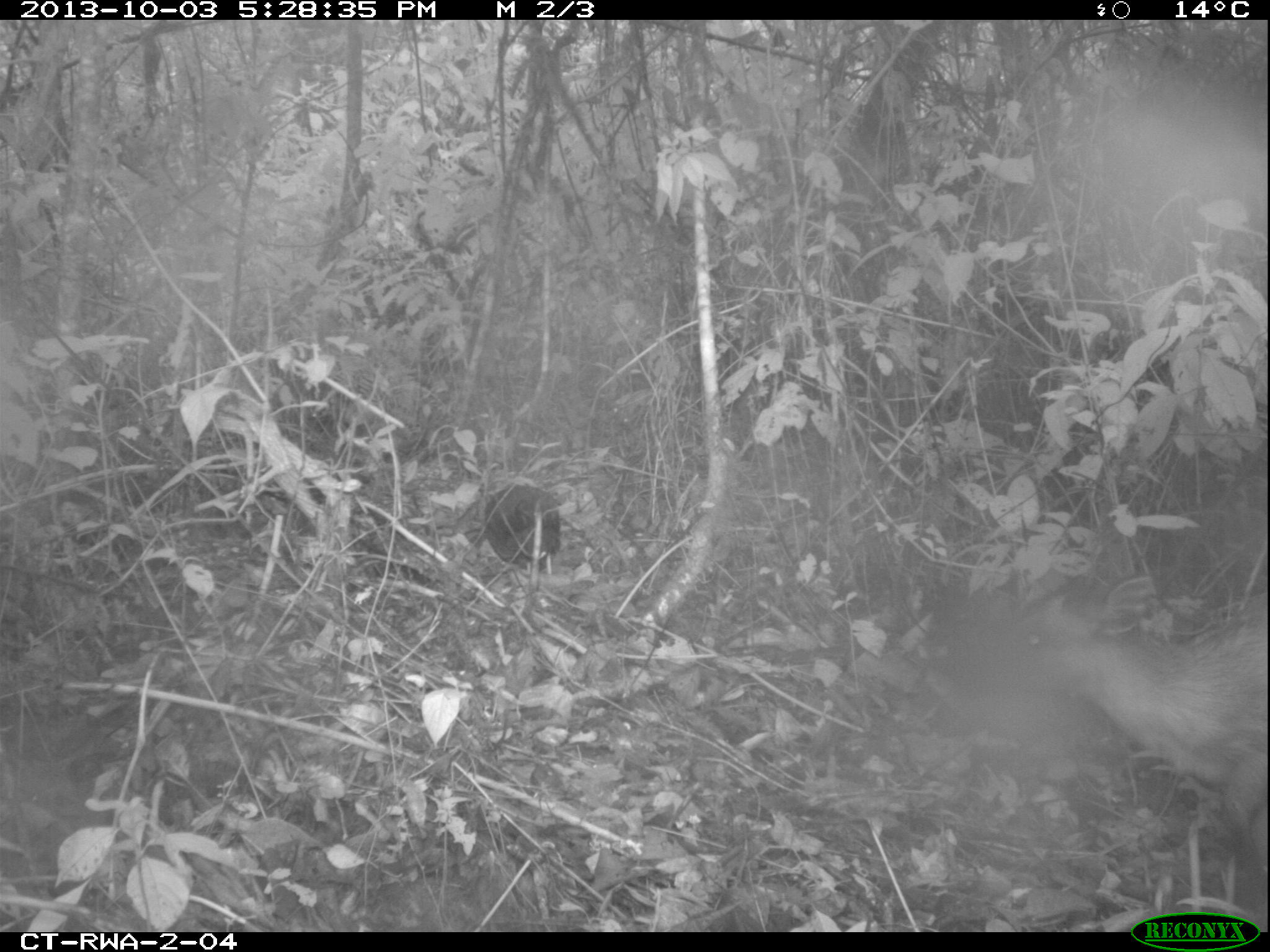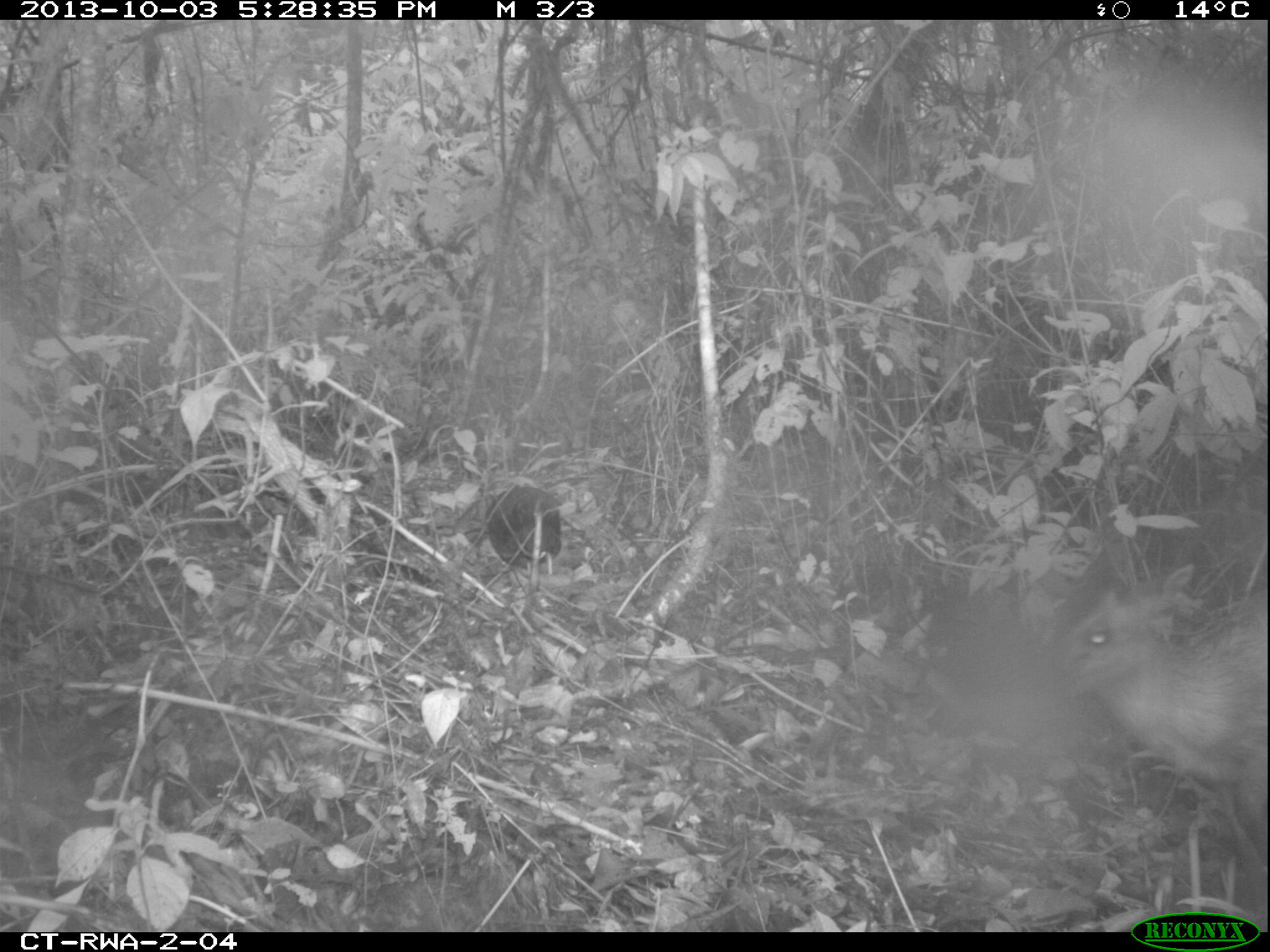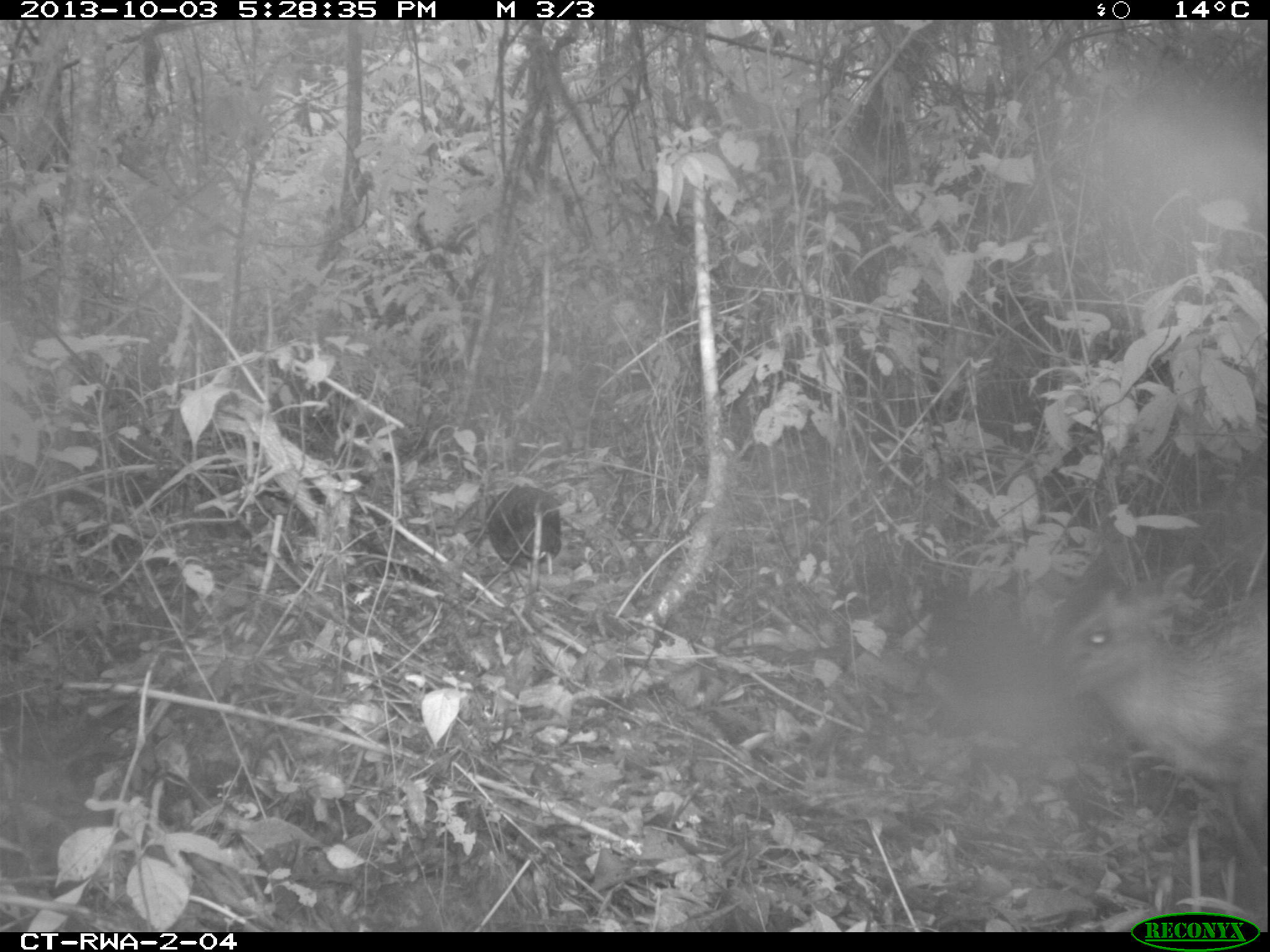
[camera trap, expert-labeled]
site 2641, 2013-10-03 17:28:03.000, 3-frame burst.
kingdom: Animalia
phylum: Chordata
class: Mammalia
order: Artiodactyla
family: Bovidae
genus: Cephalophus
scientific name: Cephalophus nigrifrons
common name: black-fronted duiker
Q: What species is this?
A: Cephalophus nigrifrons (black-fronted duiker).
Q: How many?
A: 1.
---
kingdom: Animalia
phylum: Chordata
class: Aves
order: Galliformes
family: Phasianidae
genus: Pternistis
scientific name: Pternistis nobilis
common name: handsome francolin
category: francolinus nobilis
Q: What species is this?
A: Francolinus nobilis (handsome francolin) (Pternistis nobilis).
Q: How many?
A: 1.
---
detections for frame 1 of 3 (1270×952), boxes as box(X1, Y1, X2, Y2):
cephalophus nigrifrons: box(1020, 592, 1269, 914); box(484, 486, 561, 574)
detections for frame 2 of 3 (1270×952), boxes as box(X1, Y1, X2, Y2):
francolinus nobilis: box(1045, 562, 1269, 851); box(486, 483, 562, 569)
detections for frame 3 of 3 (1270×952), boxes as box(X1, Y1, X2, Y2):
cephalophus nigrifrons: box(1047, 581, 1268, 933); box(484, 481, 566, 580)